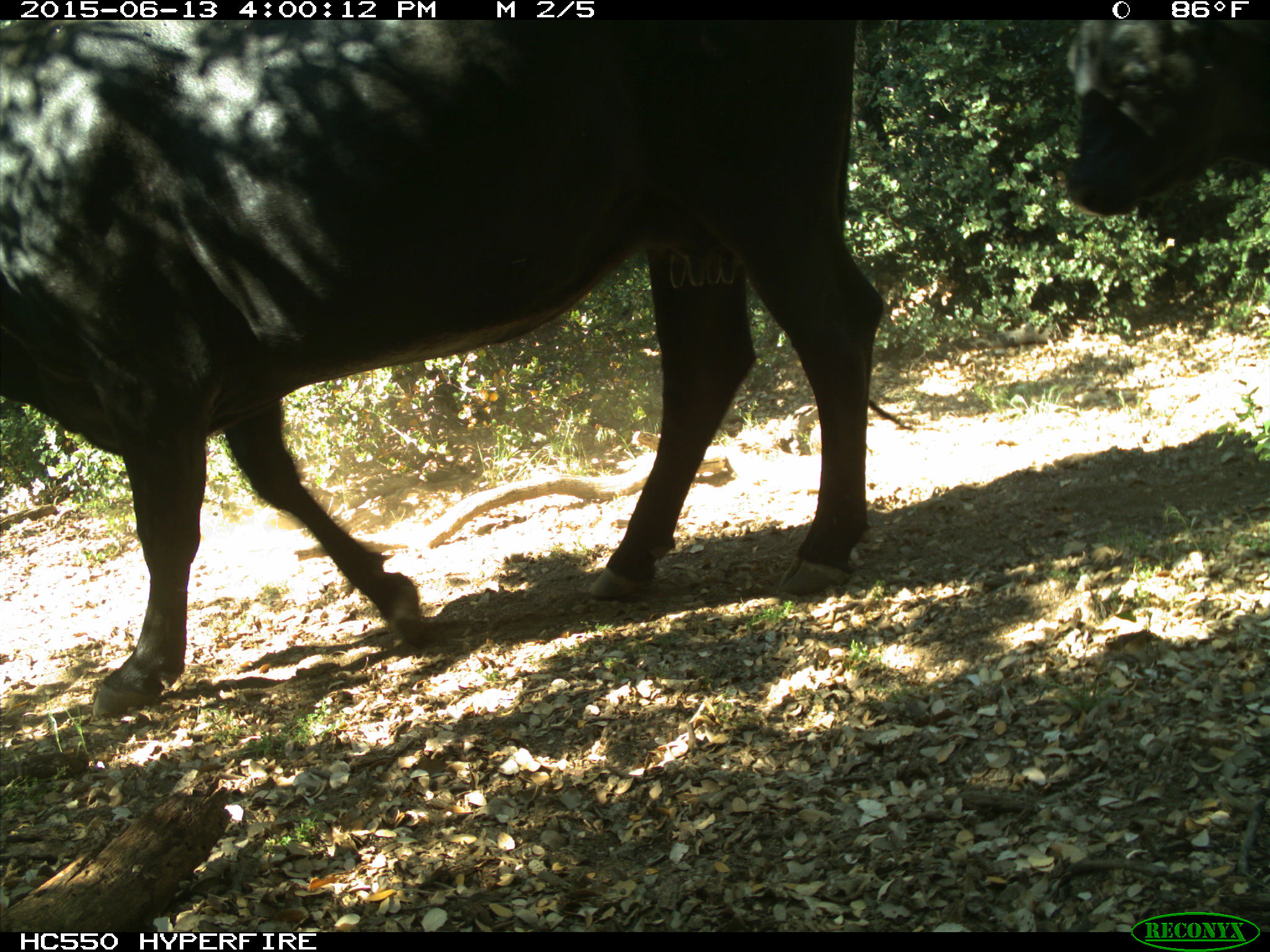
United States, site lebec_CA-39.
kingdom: Animalia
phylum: Chordata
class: Mammalia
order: Artiodactyla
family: Bovidae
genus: Bos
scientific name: Bos taurus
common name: domestic cow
Bos taurus (domestic cow).